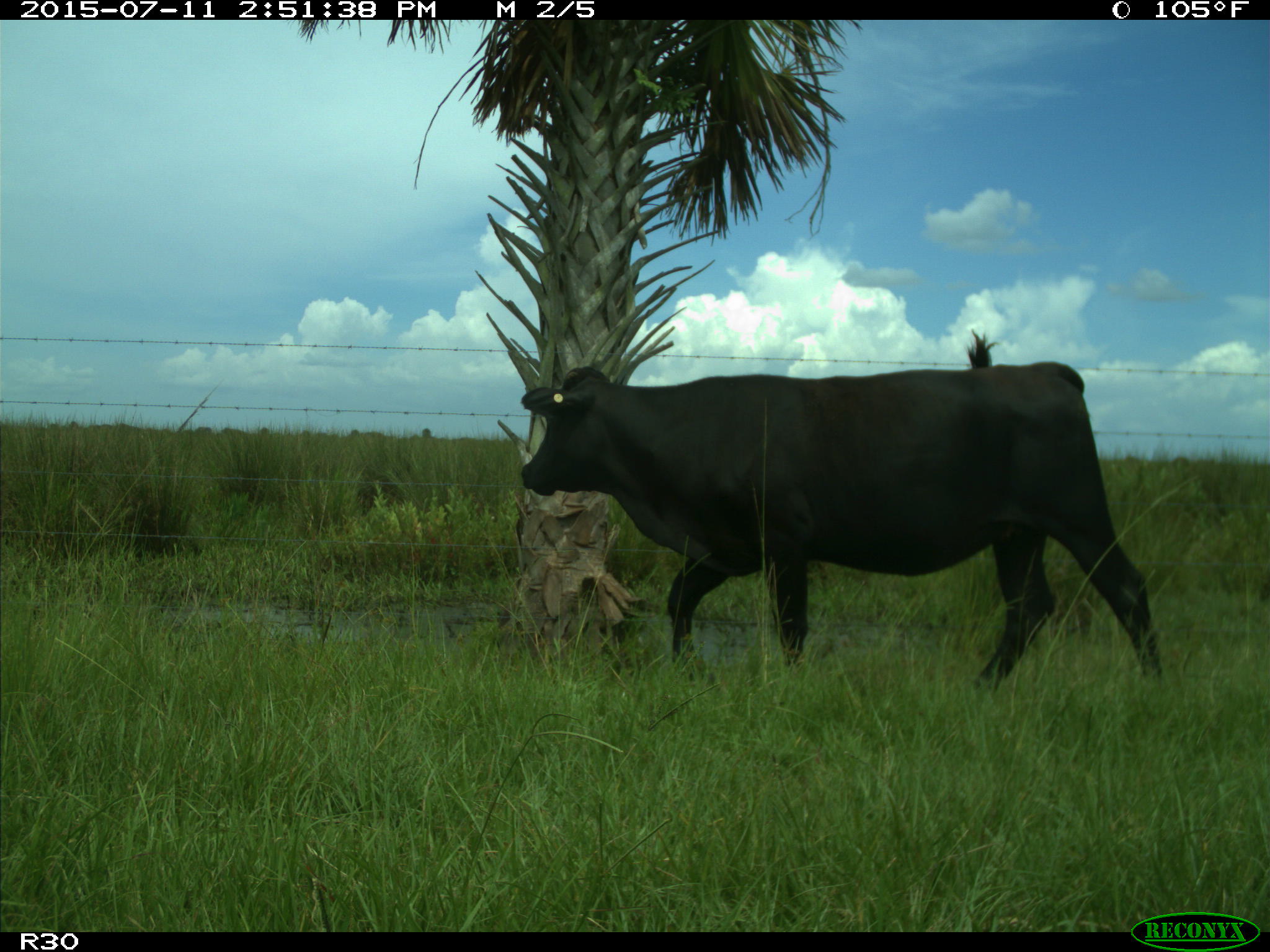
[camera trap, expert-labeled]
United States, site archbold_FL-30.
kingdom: Animalia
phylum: Chordata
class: Mammalia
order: Artiodactyla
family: Bovidae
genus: Bos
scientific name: Bos taurus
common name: domestic cow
Bos taurus (domestic cow).